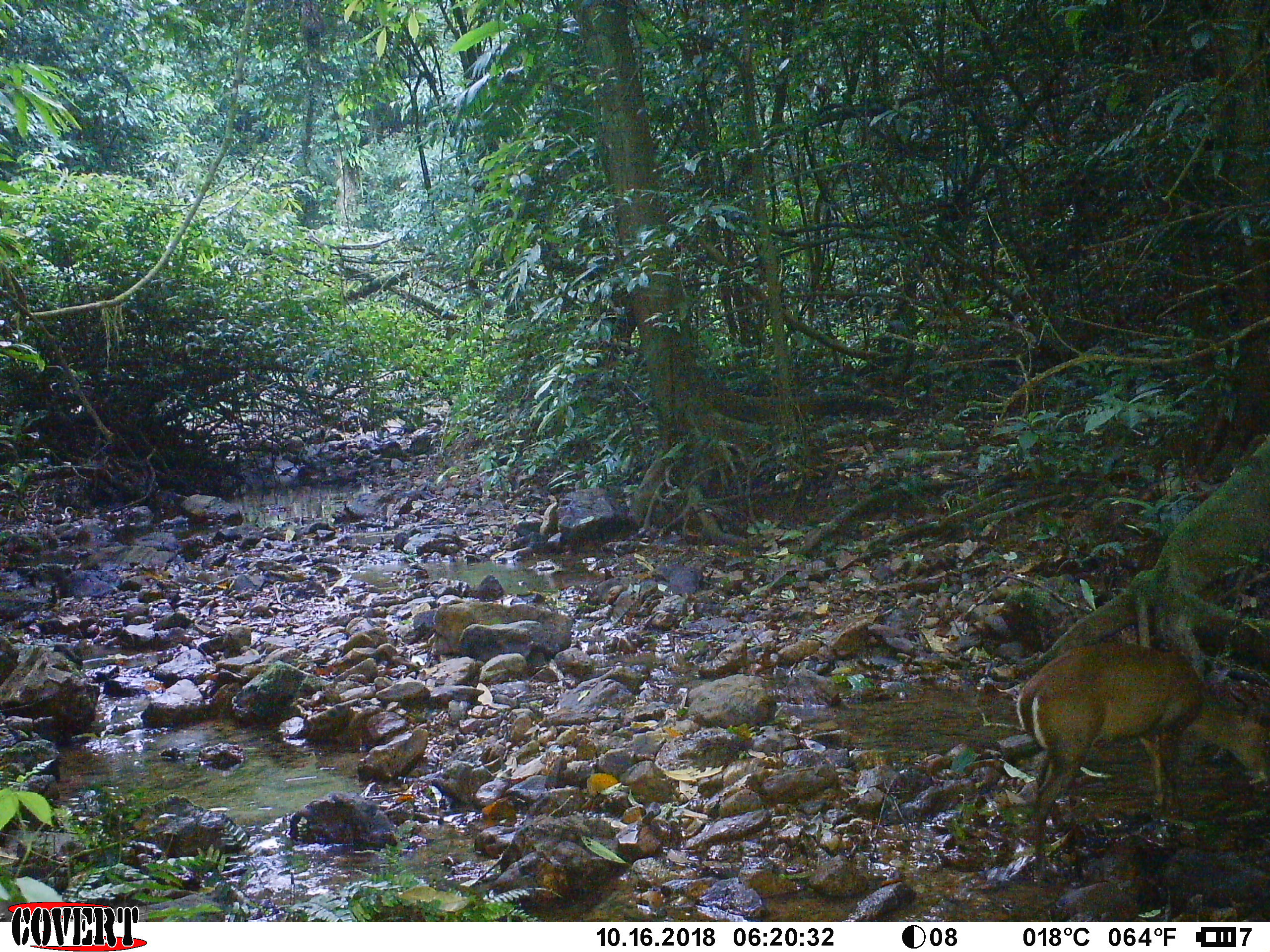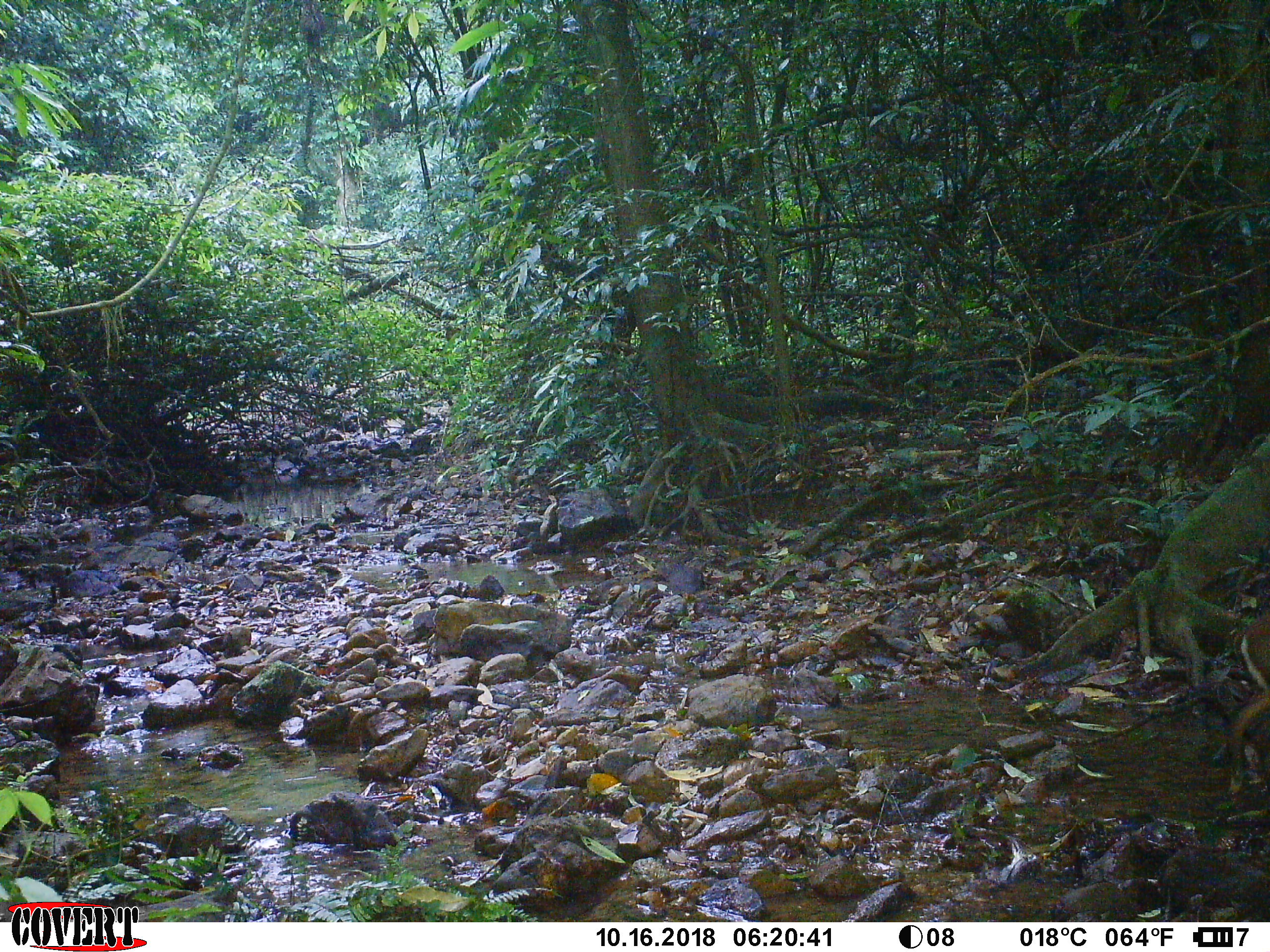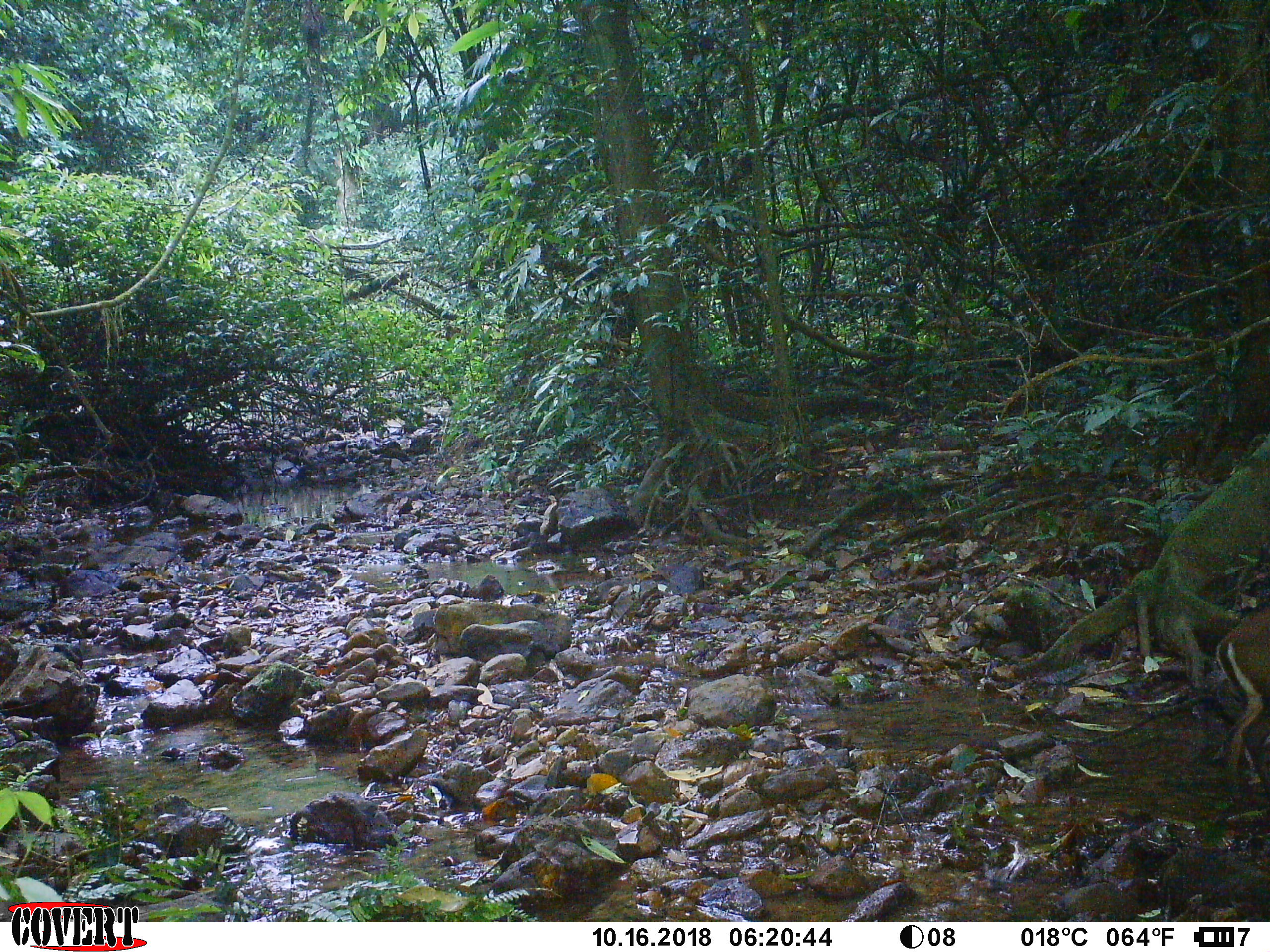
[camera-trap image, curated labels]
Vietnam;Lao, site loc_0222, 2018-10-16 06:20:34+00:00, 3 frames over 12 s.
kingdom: Animalia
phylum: Chordata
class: Mammalia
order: Artiodactyla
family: Cervidae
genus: Muntiacus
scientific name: Muntiacus rooseveltorum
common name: roosevelt's muntjac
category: roosevelts muntjac group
Roosevelts muntjac group (roosevelt's muntjac) (Muntiacus rooseveltorum). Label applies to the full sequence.